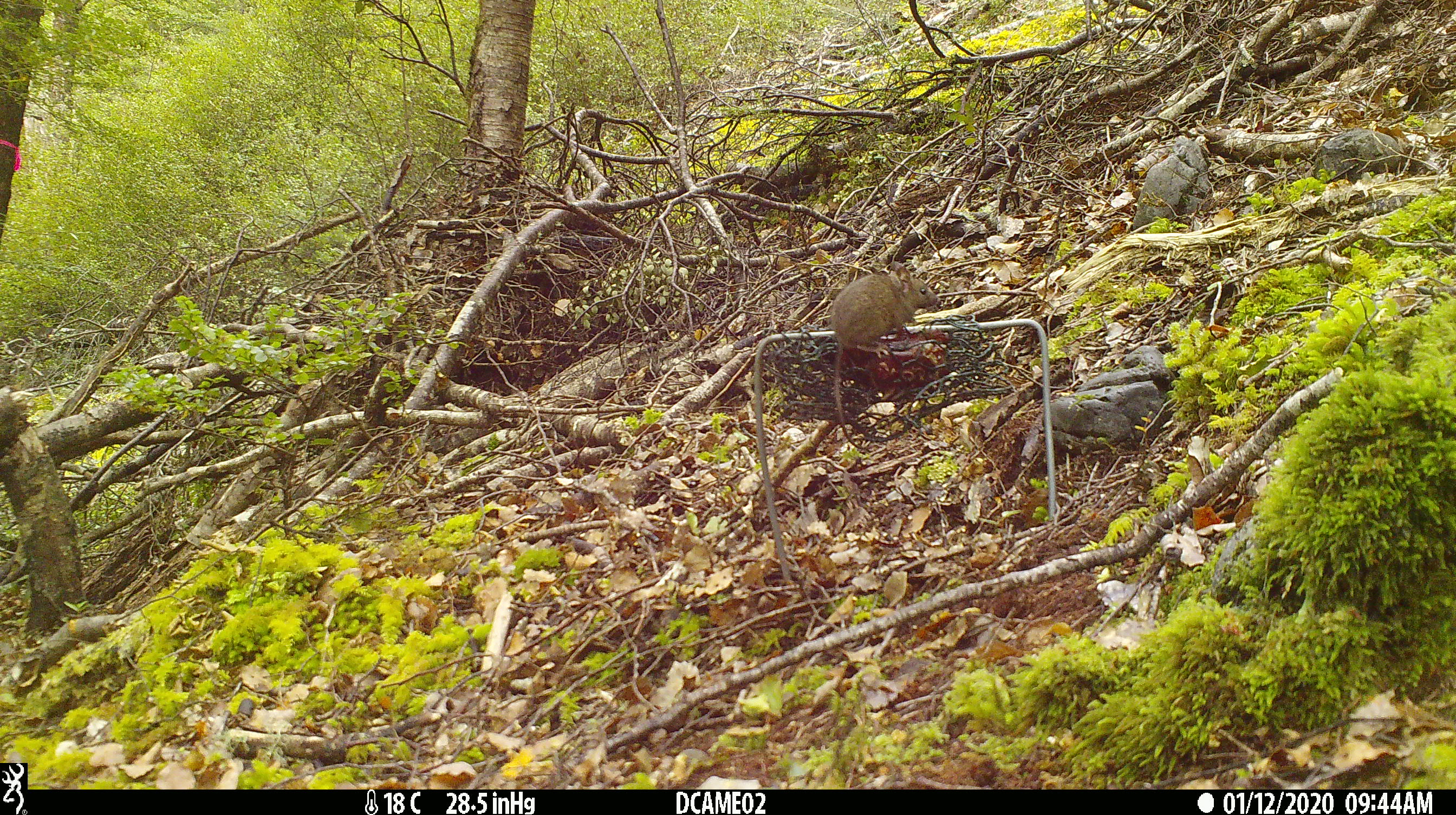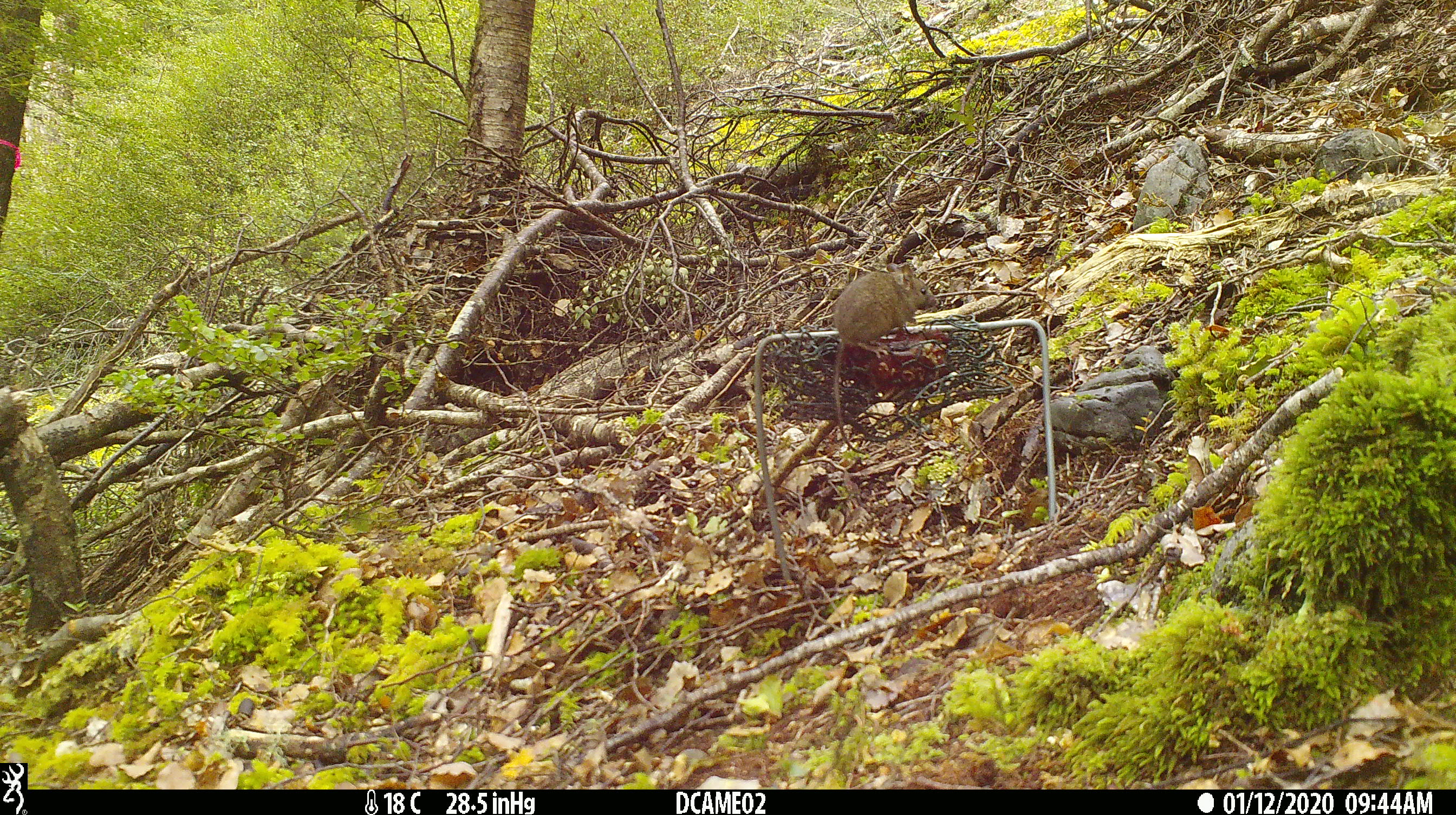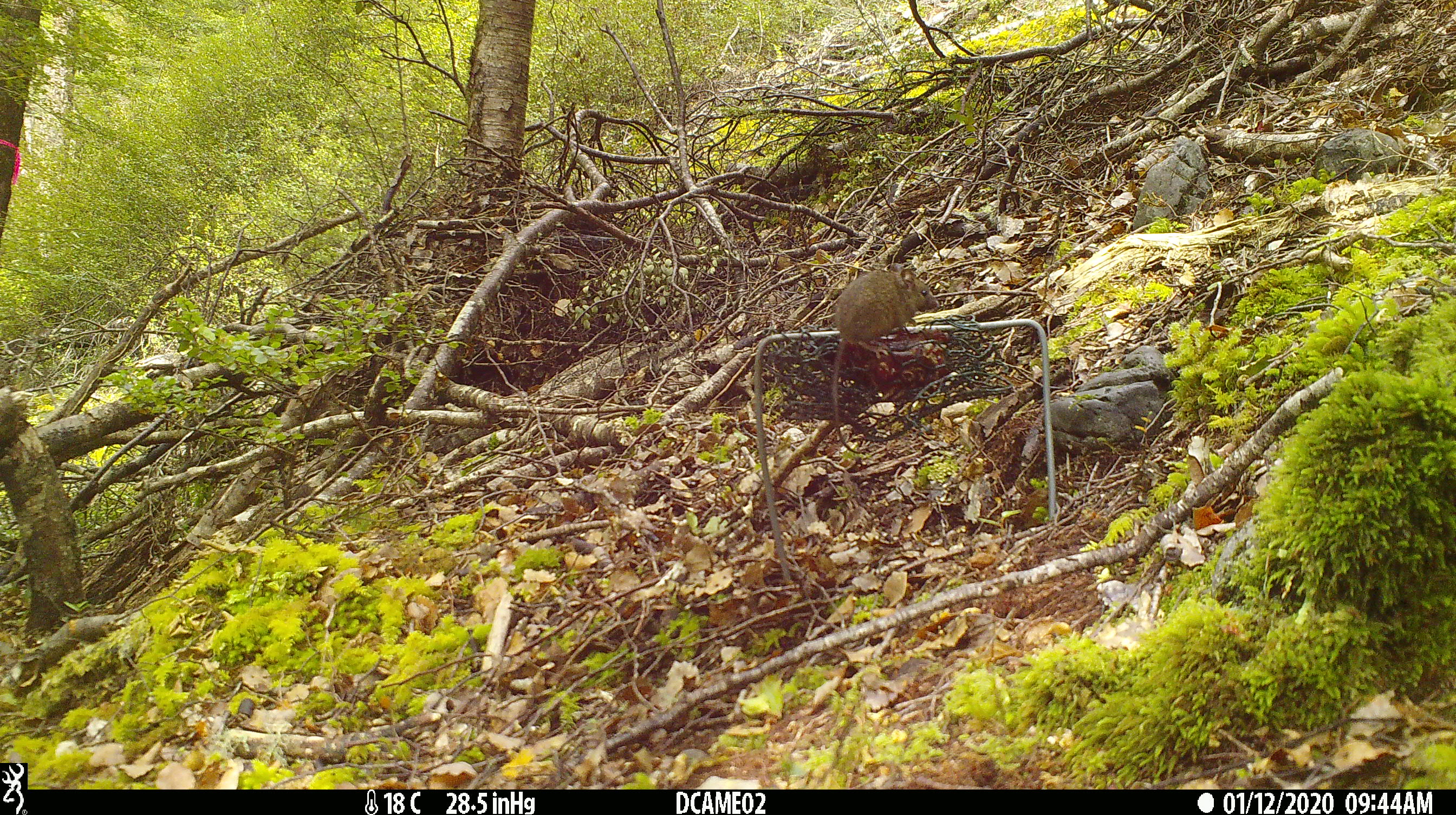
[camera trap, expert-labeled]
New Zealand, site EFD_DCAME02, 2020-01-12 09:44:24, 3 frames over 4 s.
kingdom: Animalia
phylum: Chordata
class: Mammalia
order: Rodentia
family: Muridae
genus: Mus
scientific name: Mus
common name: mouse